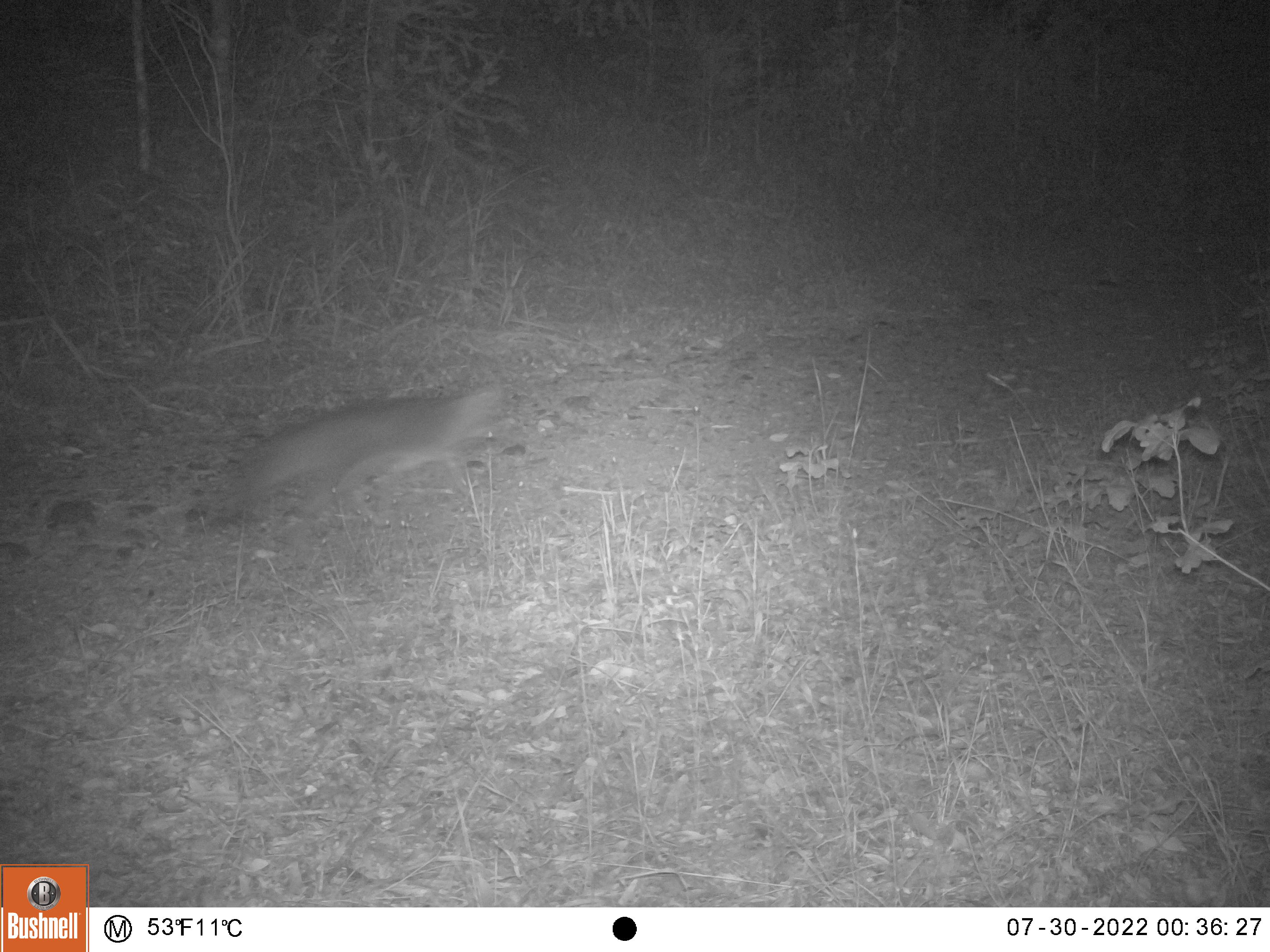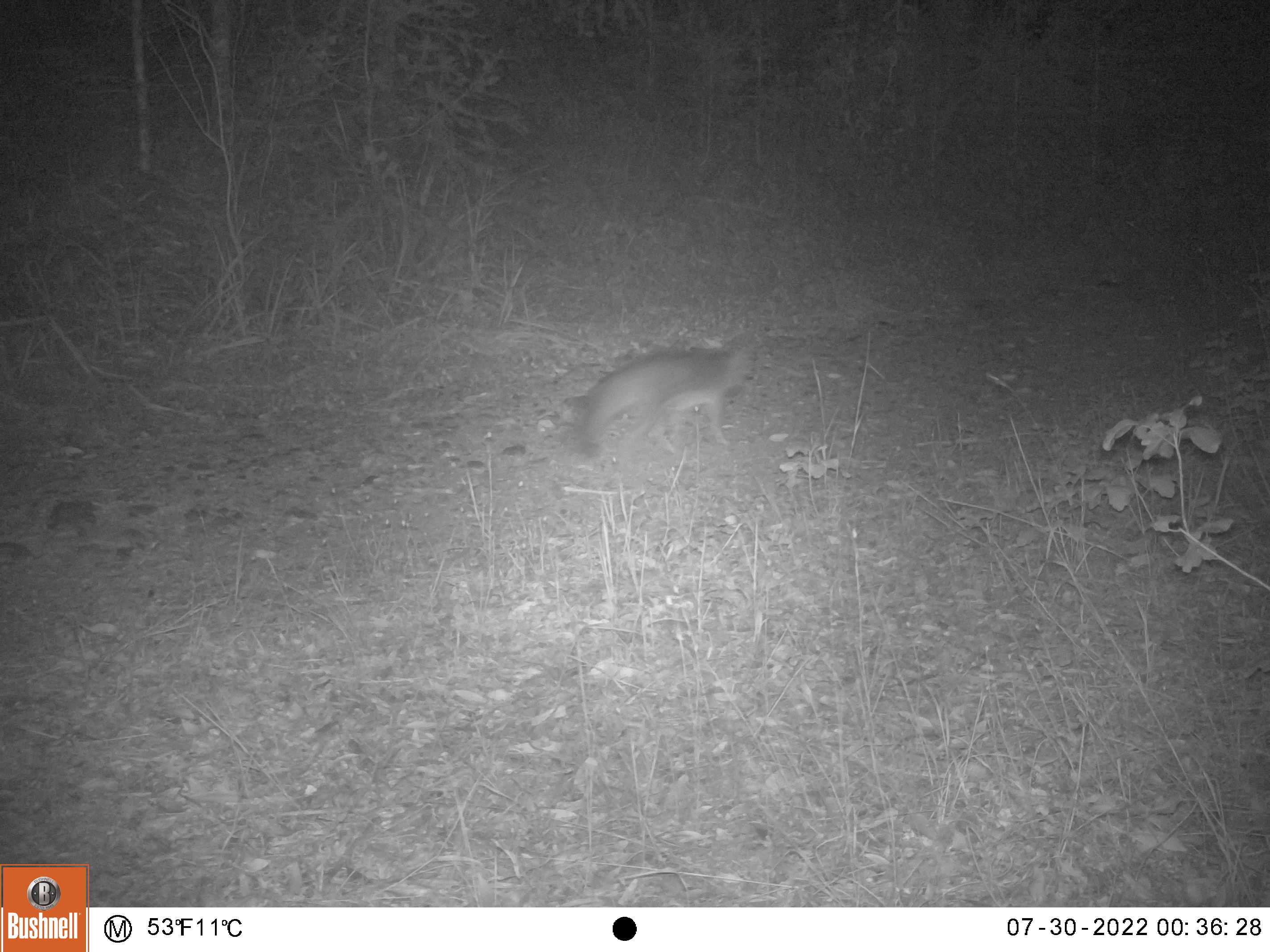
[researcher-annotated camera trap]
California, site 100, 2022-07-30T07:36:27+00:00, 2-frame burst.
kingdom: Animalia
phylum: Chordata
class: Mammalia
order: Carnivora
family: Canidae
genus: Urocyon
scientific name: Urocyon cinereoargenteus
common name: gray fox